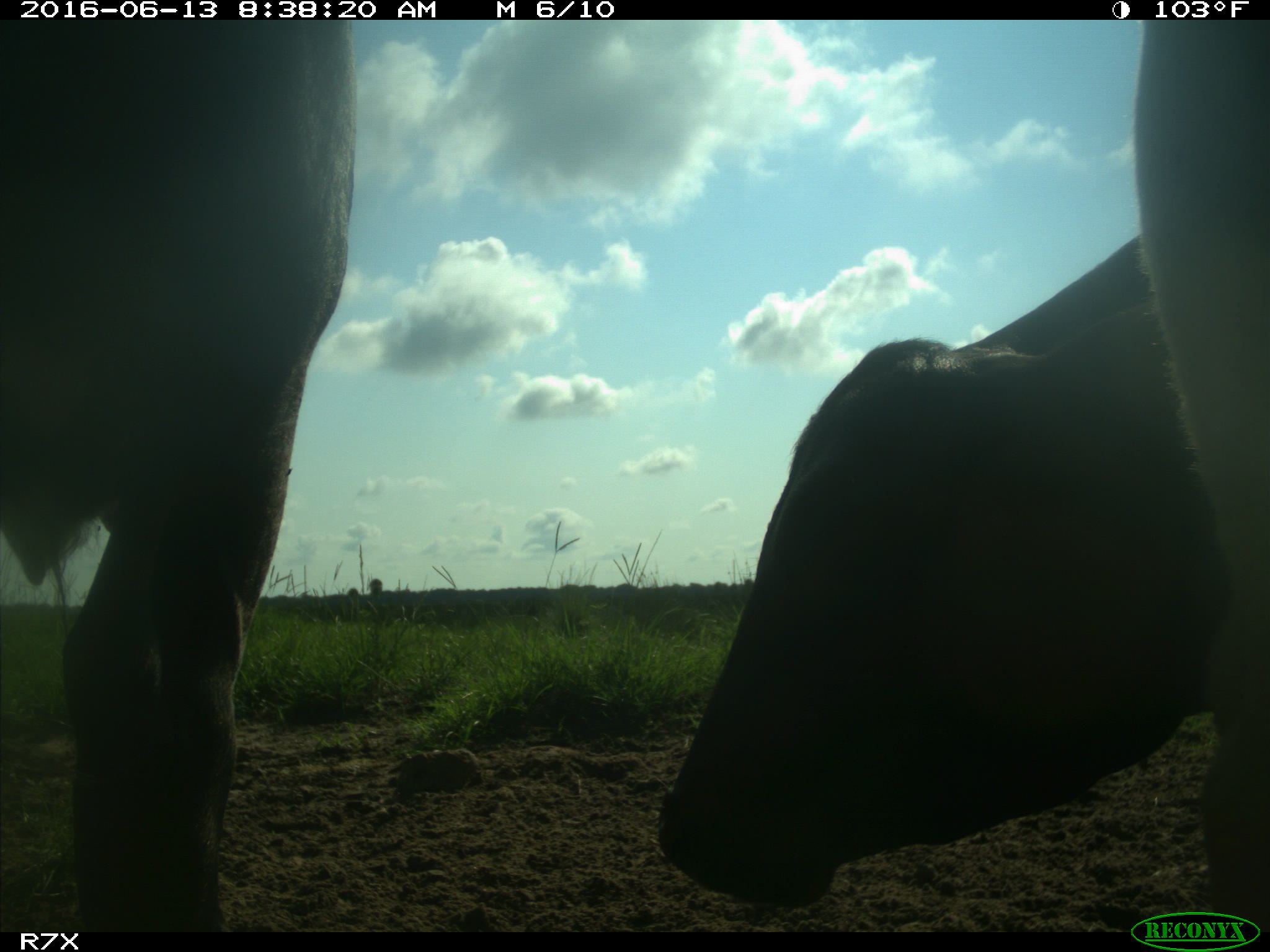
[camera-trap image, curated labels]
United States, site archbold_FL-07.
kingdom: Animalia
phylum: Chordata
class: Mammalia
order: Artiodactyla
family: Bovidae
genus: Bos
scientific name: Bos taurus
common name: domestic cow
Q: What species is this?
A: Bos taurus (domestic cow).